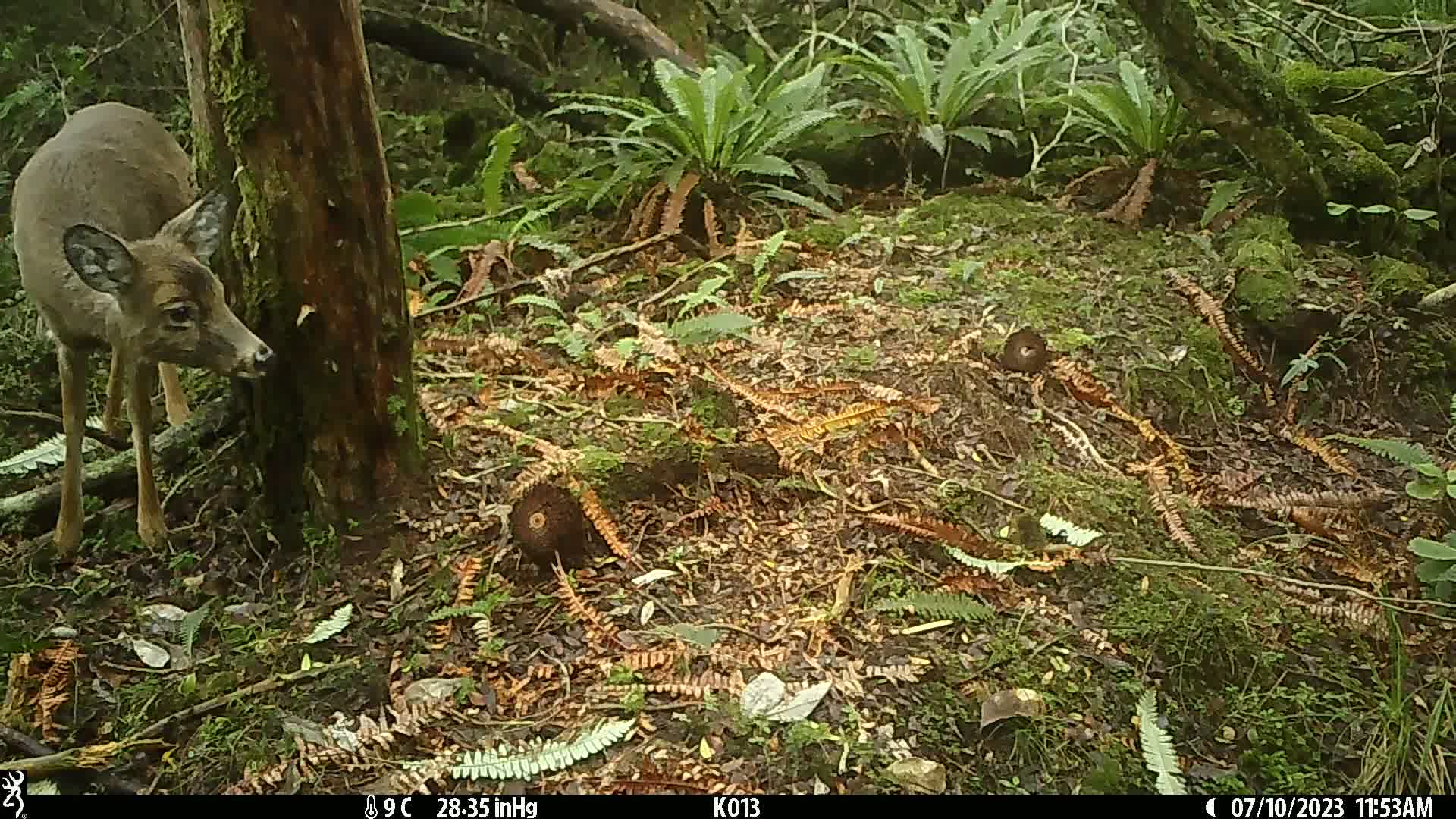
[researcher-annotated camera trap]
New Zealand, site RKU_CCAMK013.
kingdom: Animalia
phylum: Chordata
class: Mammalia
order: Artiodactyla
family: Cervidae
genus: Odocoileus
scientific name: Odocoileus virginianus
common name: white-tailed deer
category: white tailed deer